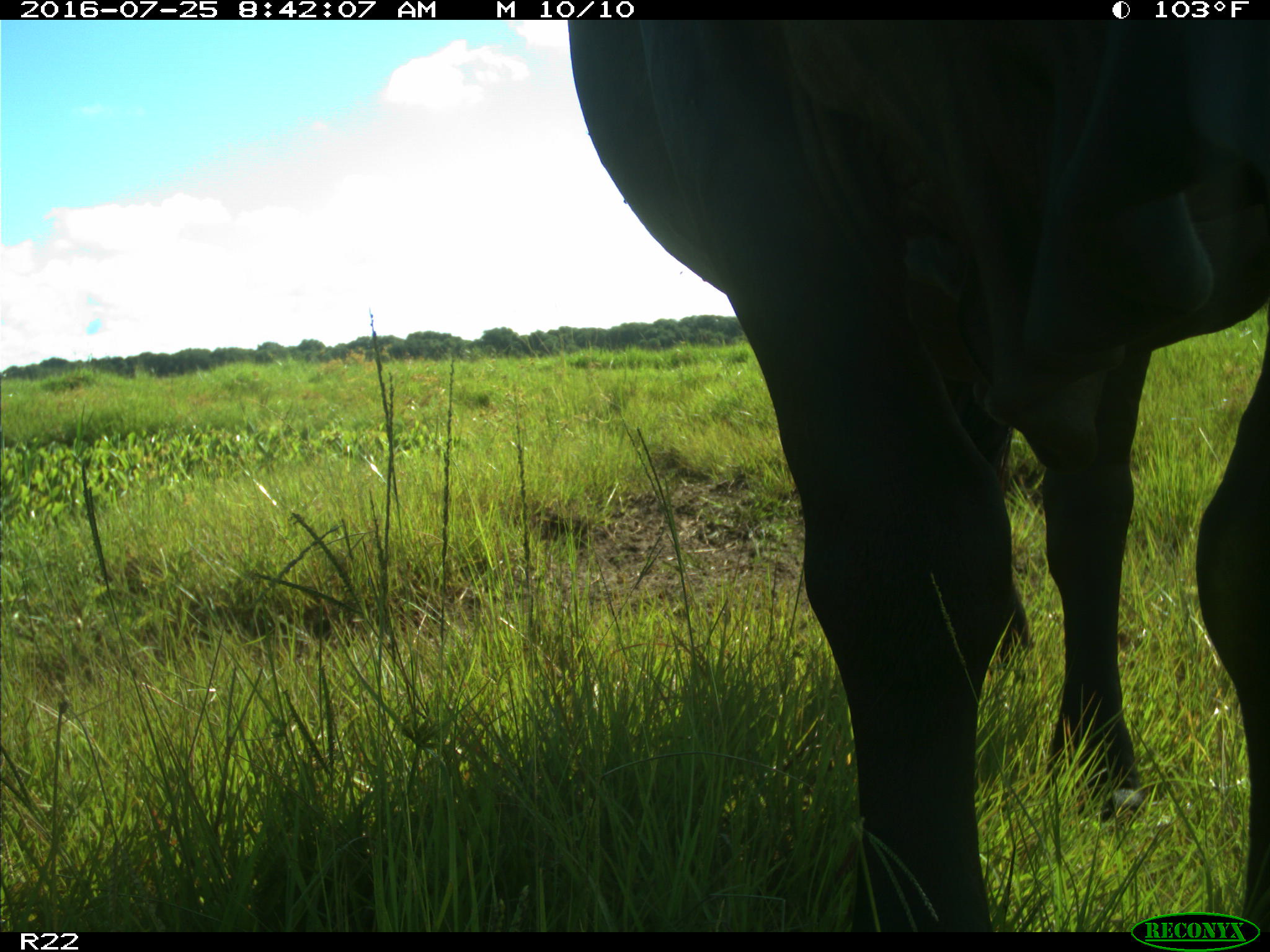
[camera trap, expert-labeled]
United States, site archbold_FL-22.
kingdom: Animalia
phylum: Chordata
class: Mammalia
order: Artiodactyla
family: Bovidae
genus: Bos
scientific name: Bos taurus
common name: domestic cow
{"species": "Bos taurus (domestic cow)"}